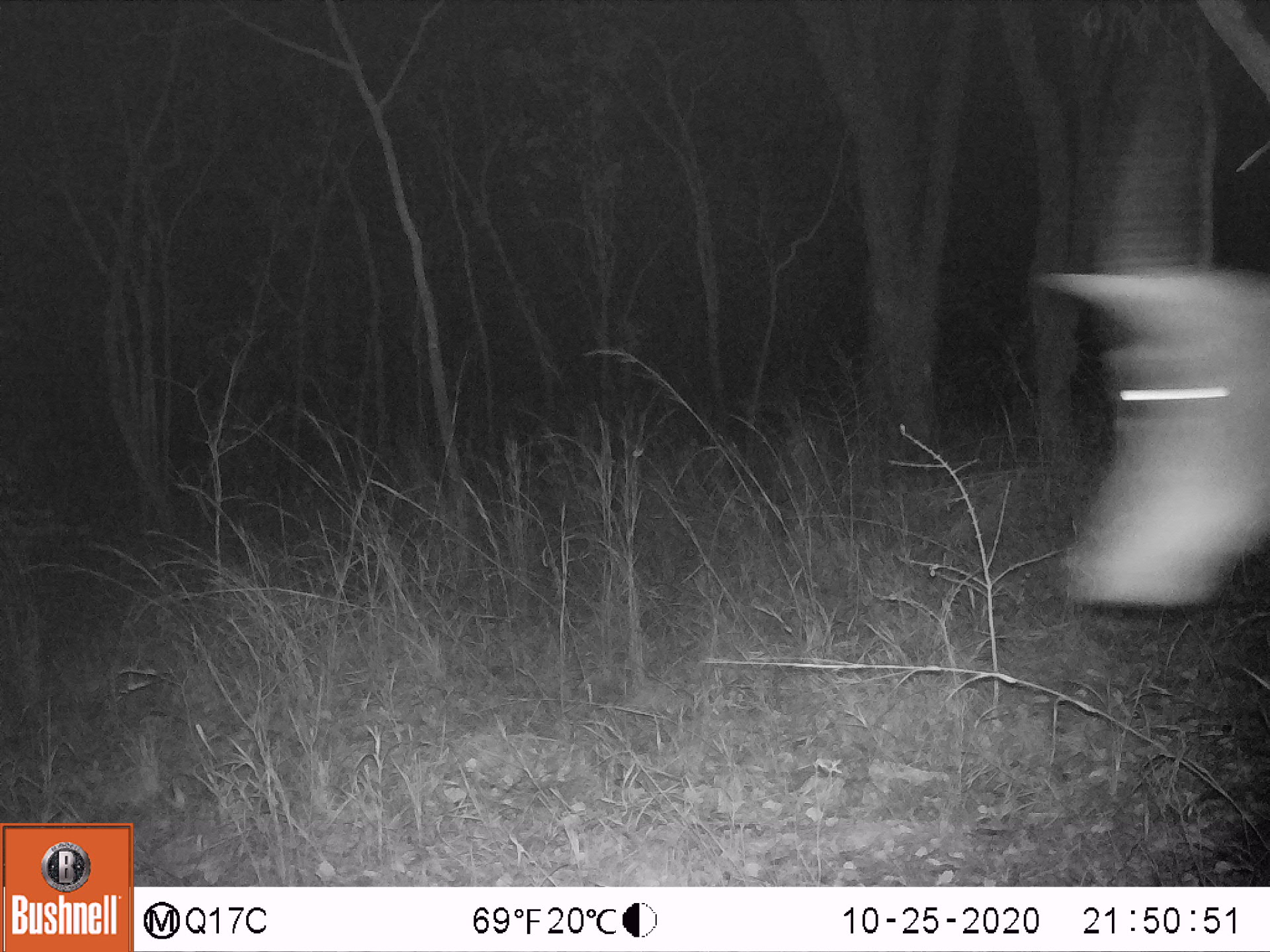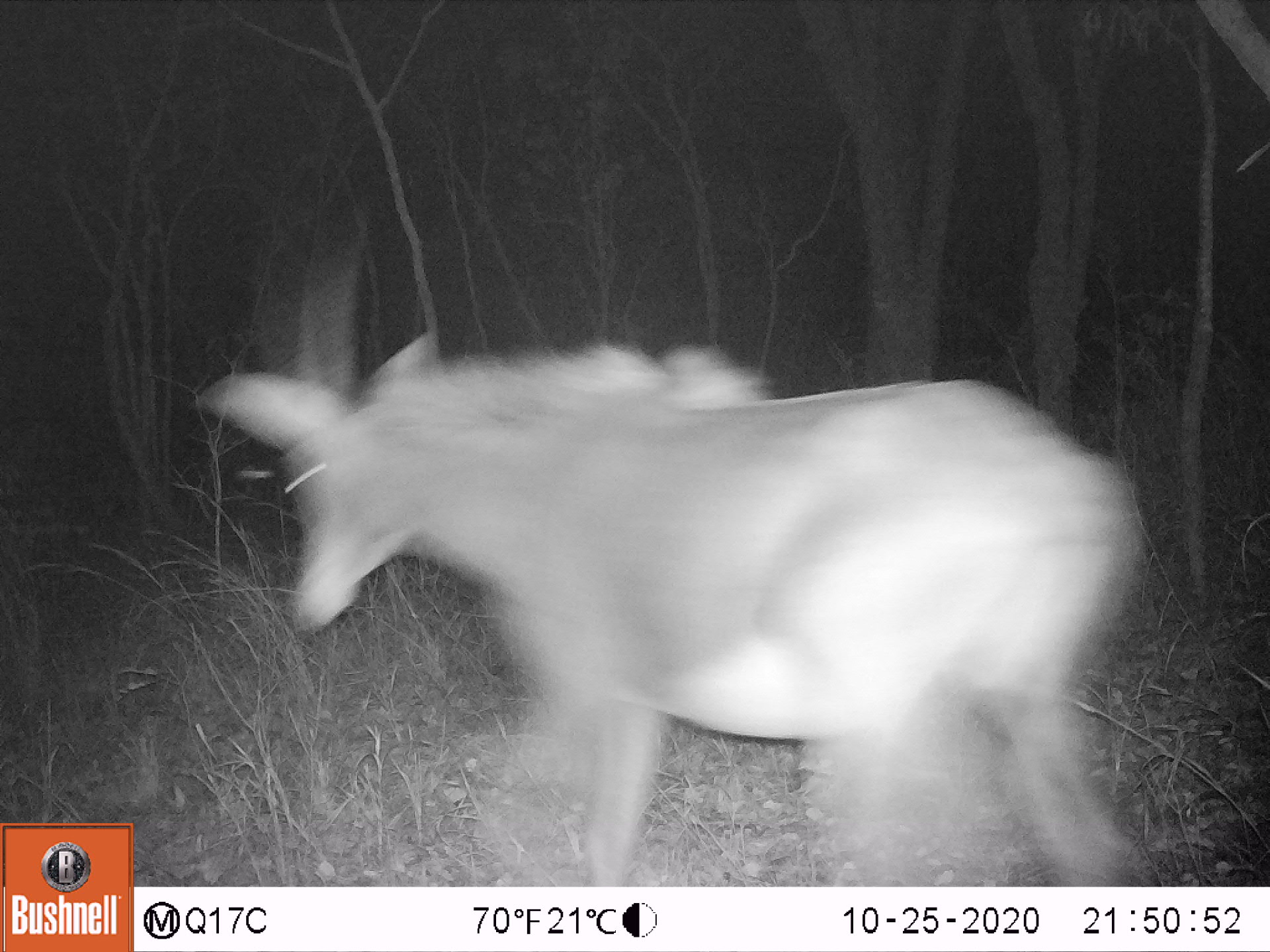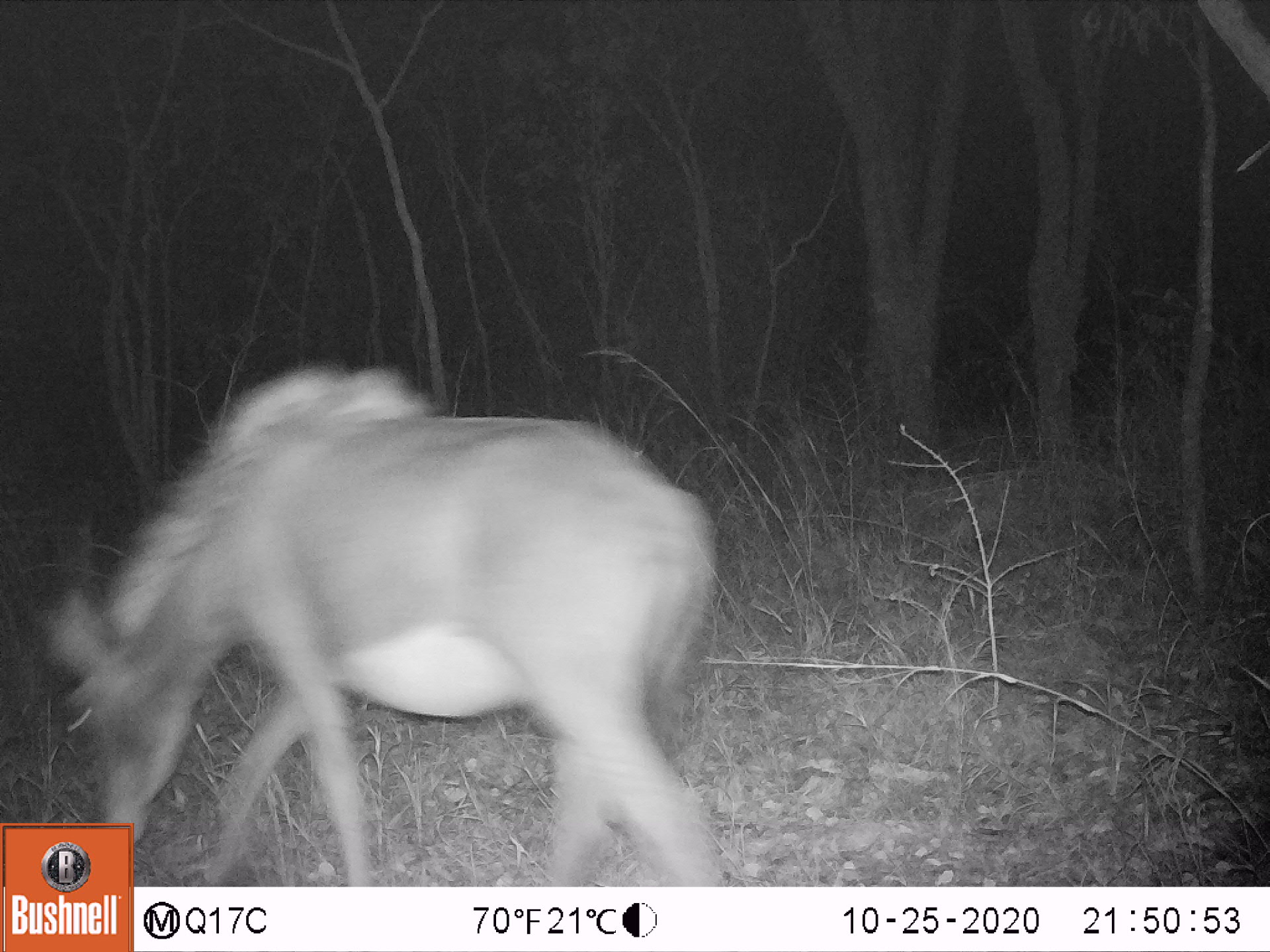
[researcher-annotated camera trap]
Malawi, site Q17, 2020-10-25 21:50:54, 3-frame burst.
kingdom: Animalia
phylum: Chordata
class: Mammalia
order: Artiodactyla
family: Bovidae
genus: Hippotragus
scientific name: Hippotragus niger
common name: sable antelope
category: sable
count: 1